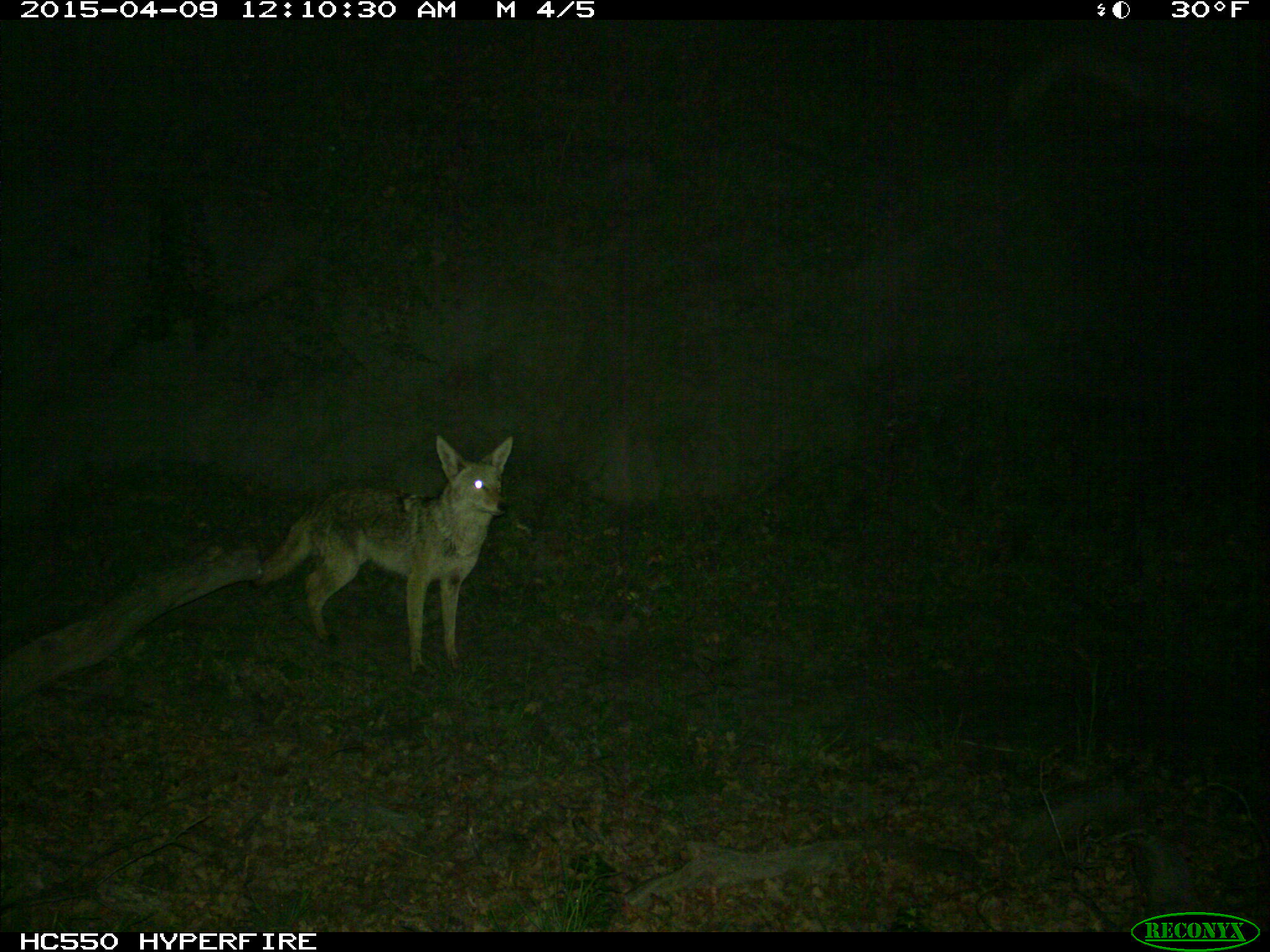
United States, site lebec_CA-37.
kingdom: Animalia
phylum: Chordata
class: Mammalia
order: Carnivora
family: Canidae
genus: Canis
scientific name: Canis latrans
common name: coyote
Canis latrans (coyote).